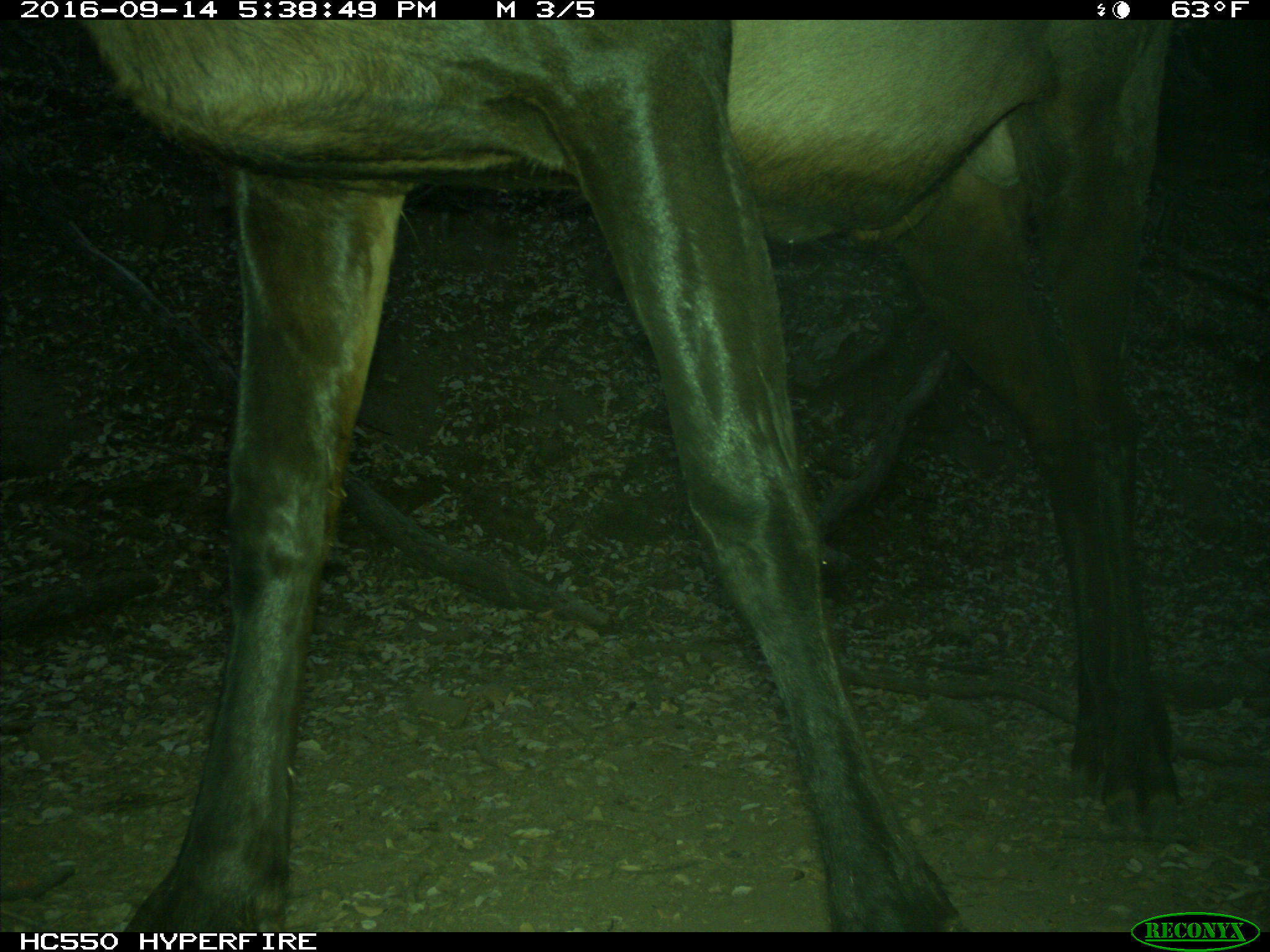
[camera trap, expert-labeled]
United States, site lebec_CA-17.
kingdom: Animalia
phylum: Chordata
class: Mammalia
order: Artiodactyla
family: Cervidae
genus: Cervus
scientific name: Cervus canadensis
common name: elk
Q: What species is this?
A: Cervus canadensis (elk).